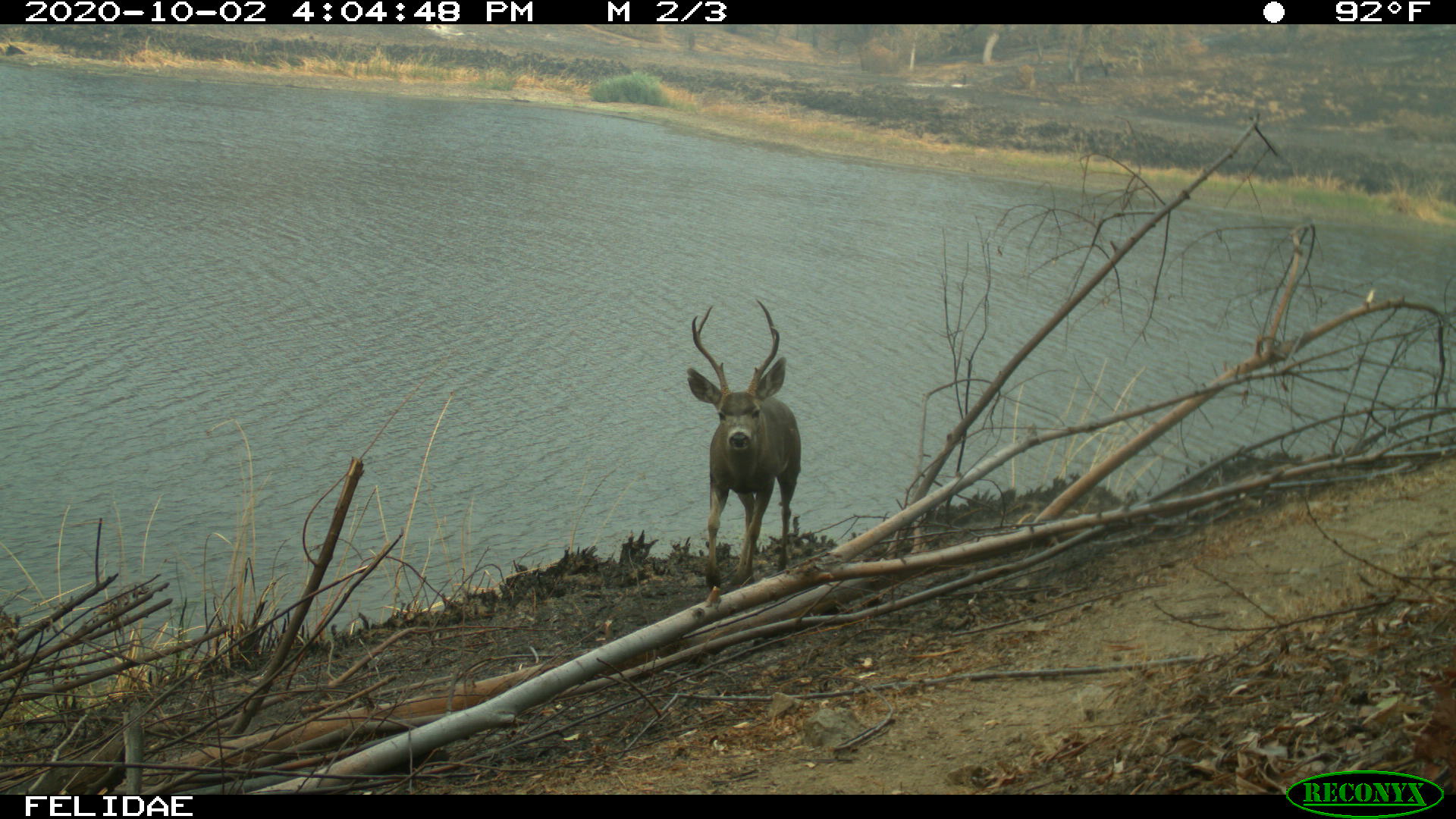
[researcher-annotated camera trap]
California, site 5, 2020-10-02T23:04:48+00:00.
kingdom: Animalia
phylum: Chordata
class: Mammalia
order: Artiodactyla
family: Cervidae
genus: Odocoileus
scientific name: Odocoileus hemionus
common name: mule deer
Mule deer (Odocoileus hemionus).